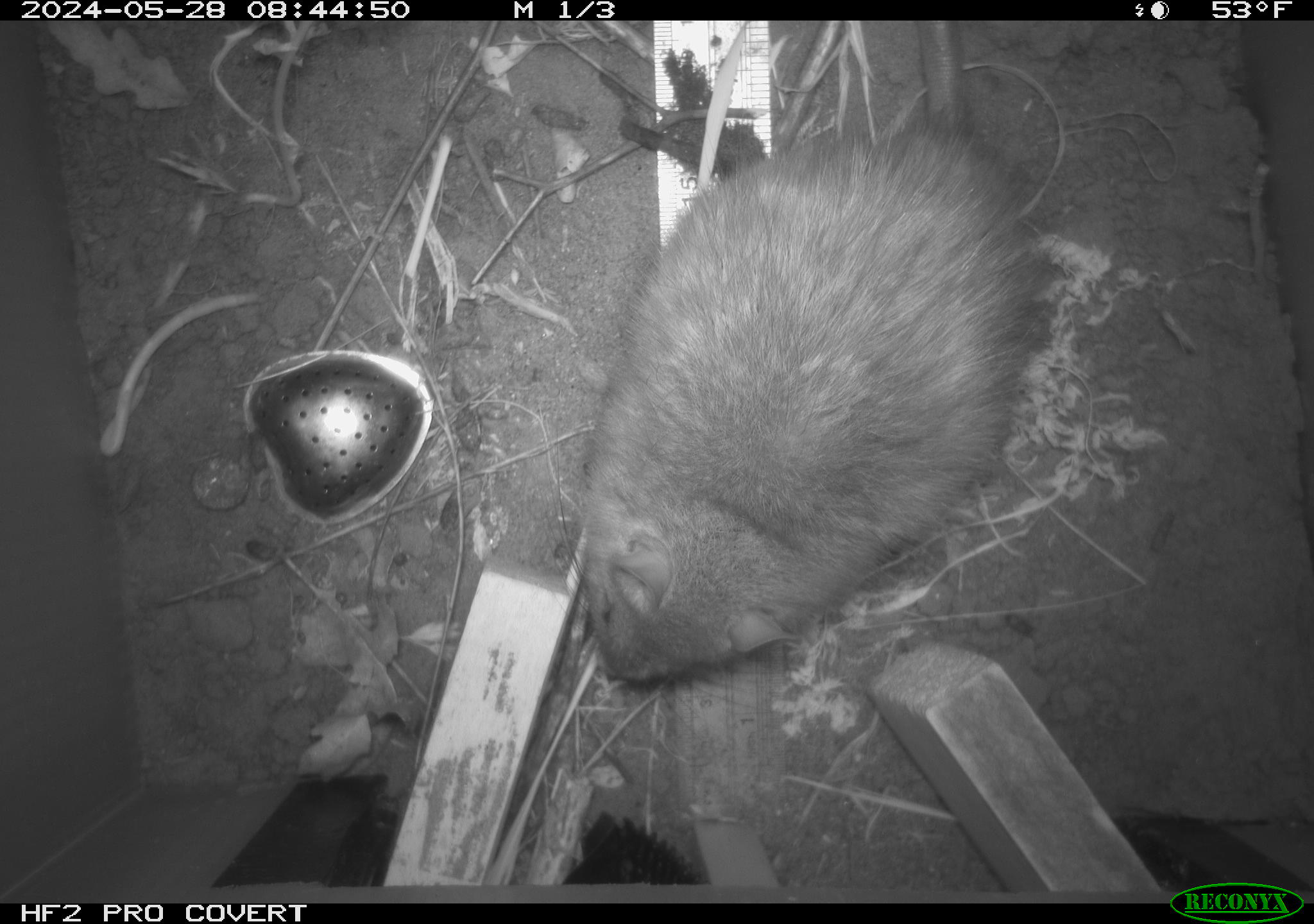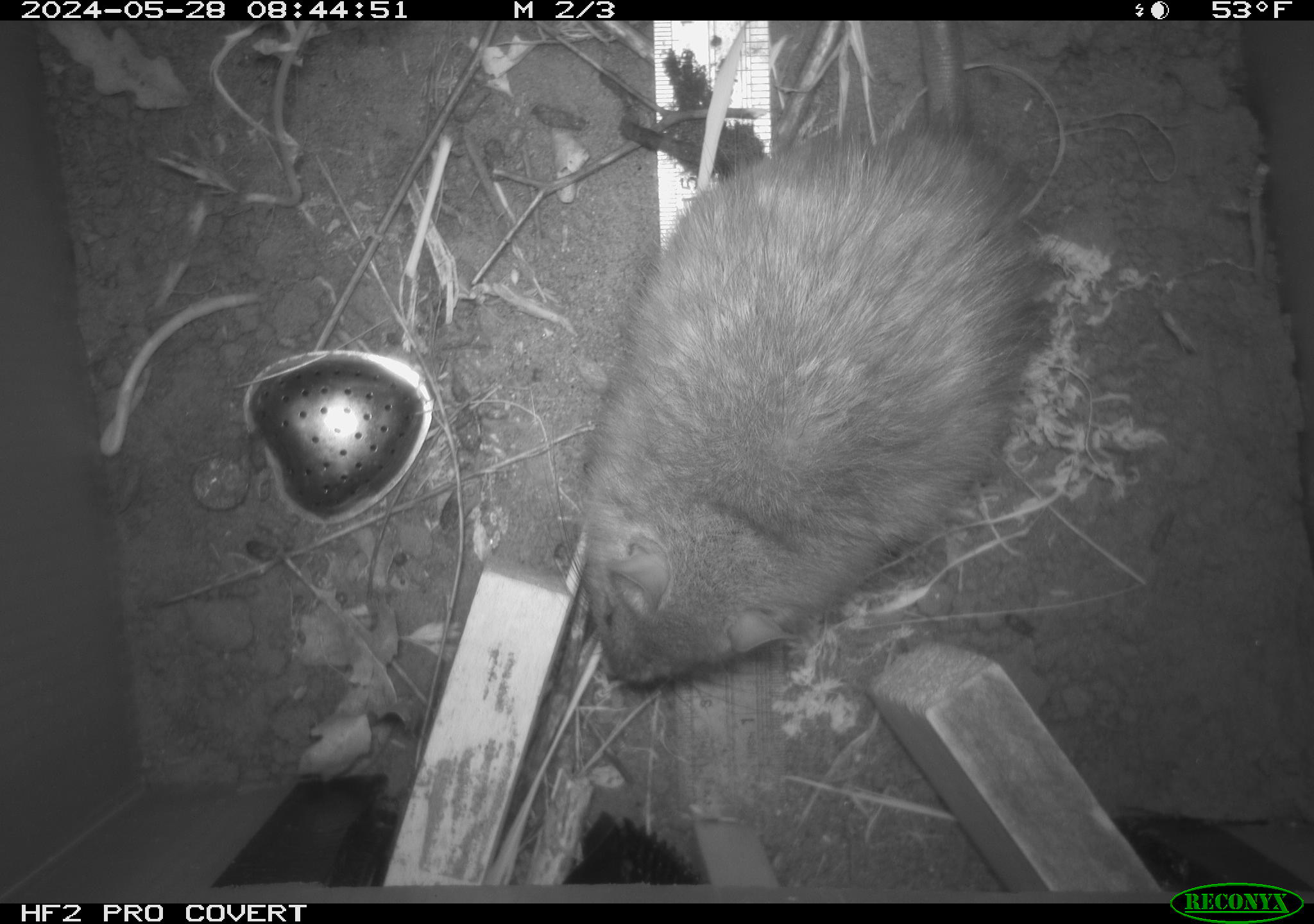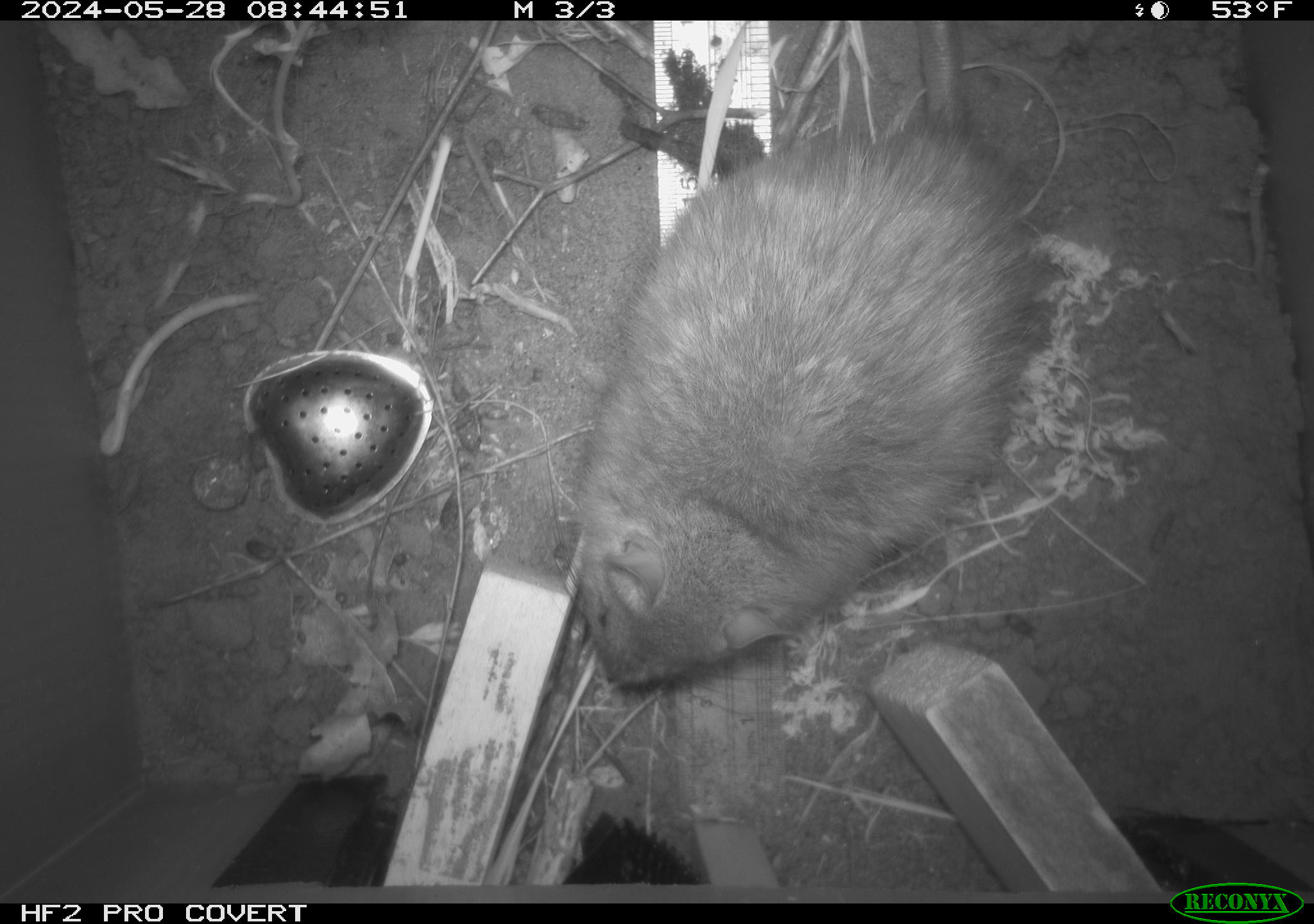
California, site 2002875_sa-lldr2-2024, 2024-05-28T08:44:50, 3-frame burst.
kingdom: Animalia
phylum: Chordata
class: Mammalia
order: Rodentia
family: Muridae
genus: Rattus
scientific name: Rattus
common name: rat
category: rattus species